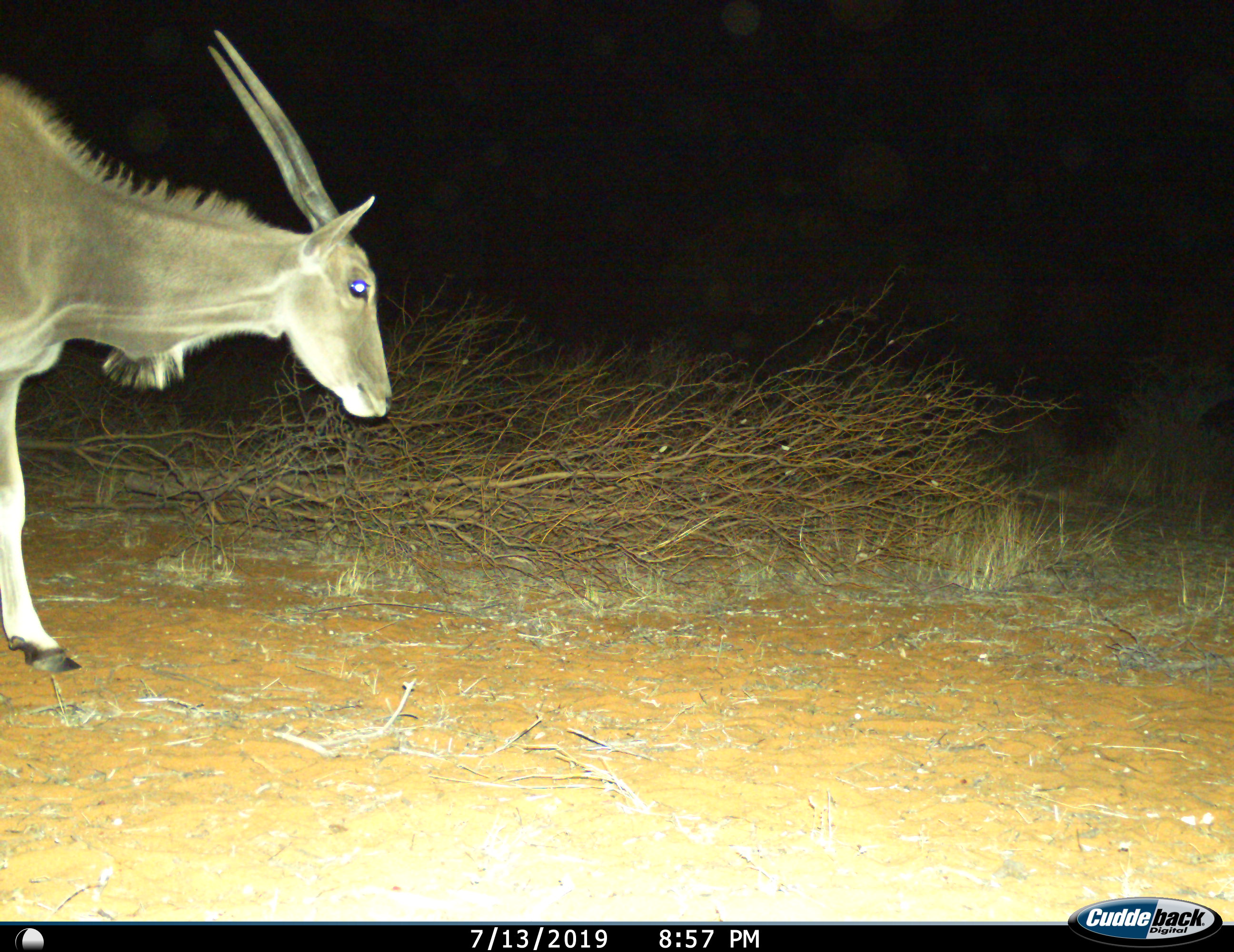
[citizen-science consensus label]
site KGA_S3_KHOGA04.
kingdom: Animalia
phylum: Chordata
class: Mammalia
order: Artiodactyla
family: Bovidae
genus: Tragelaphus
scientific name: Tragelaphus oryx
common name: eland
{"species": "eland (Tragelaphus oryx)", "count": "1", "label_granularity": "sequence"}